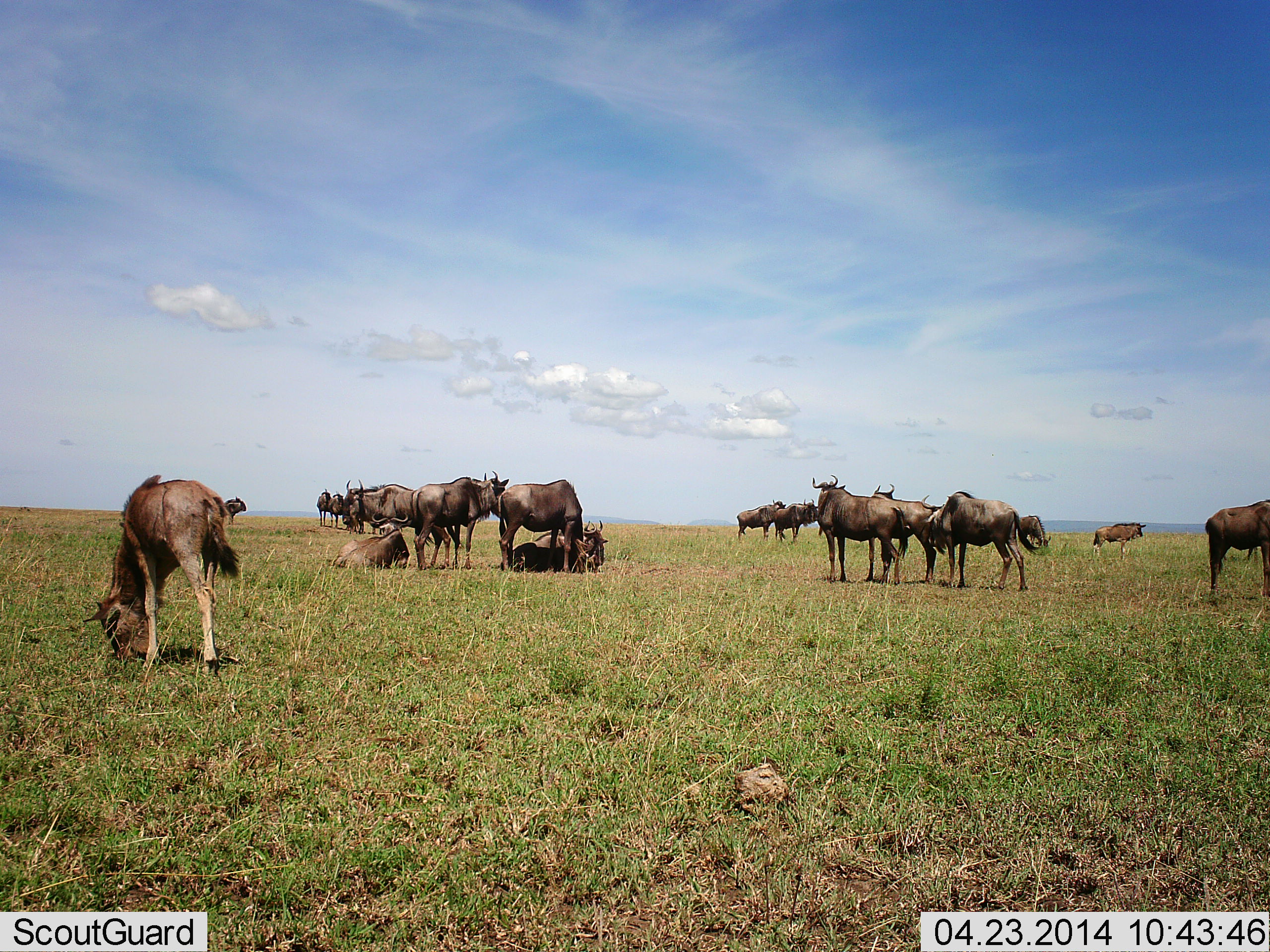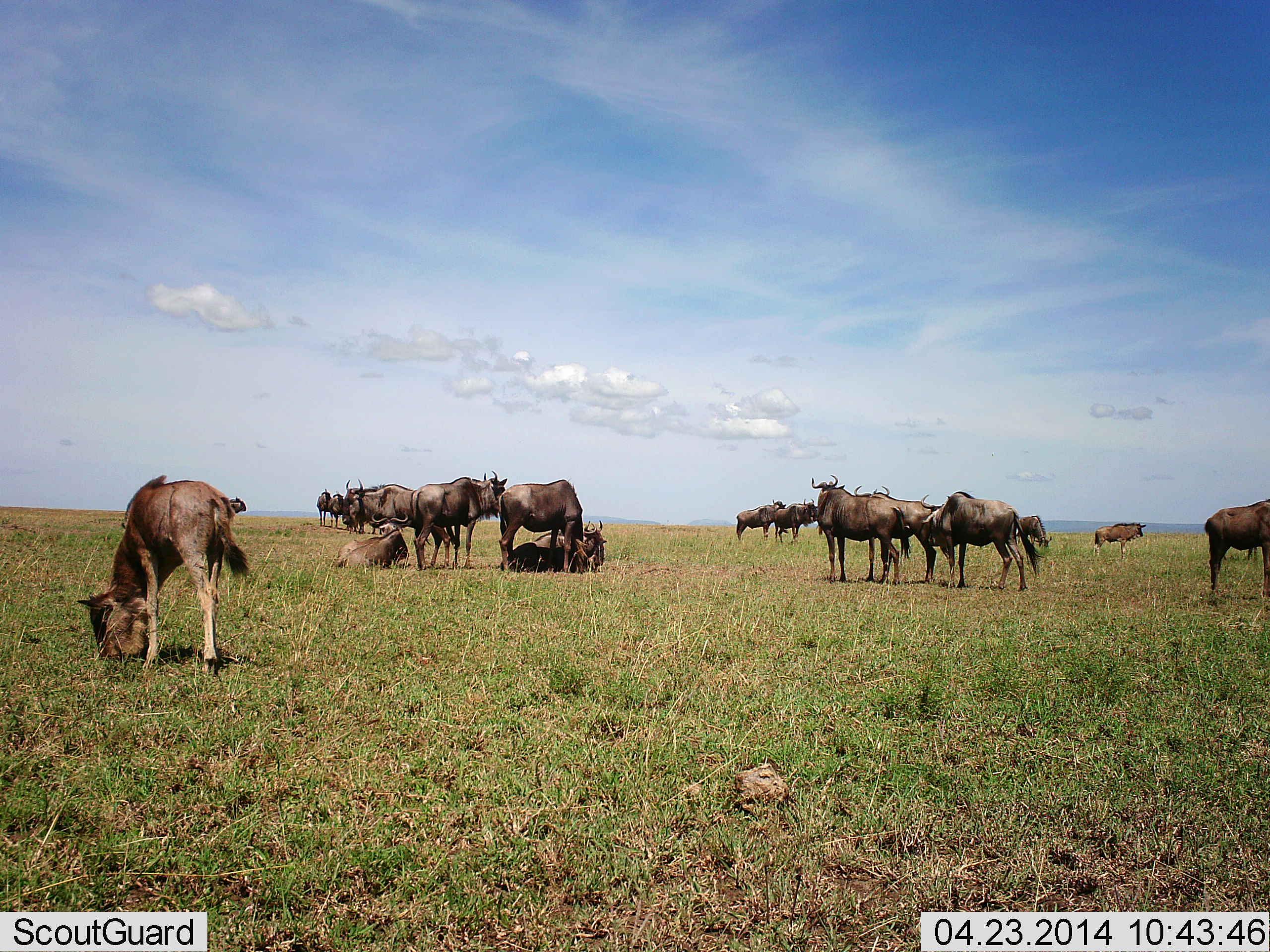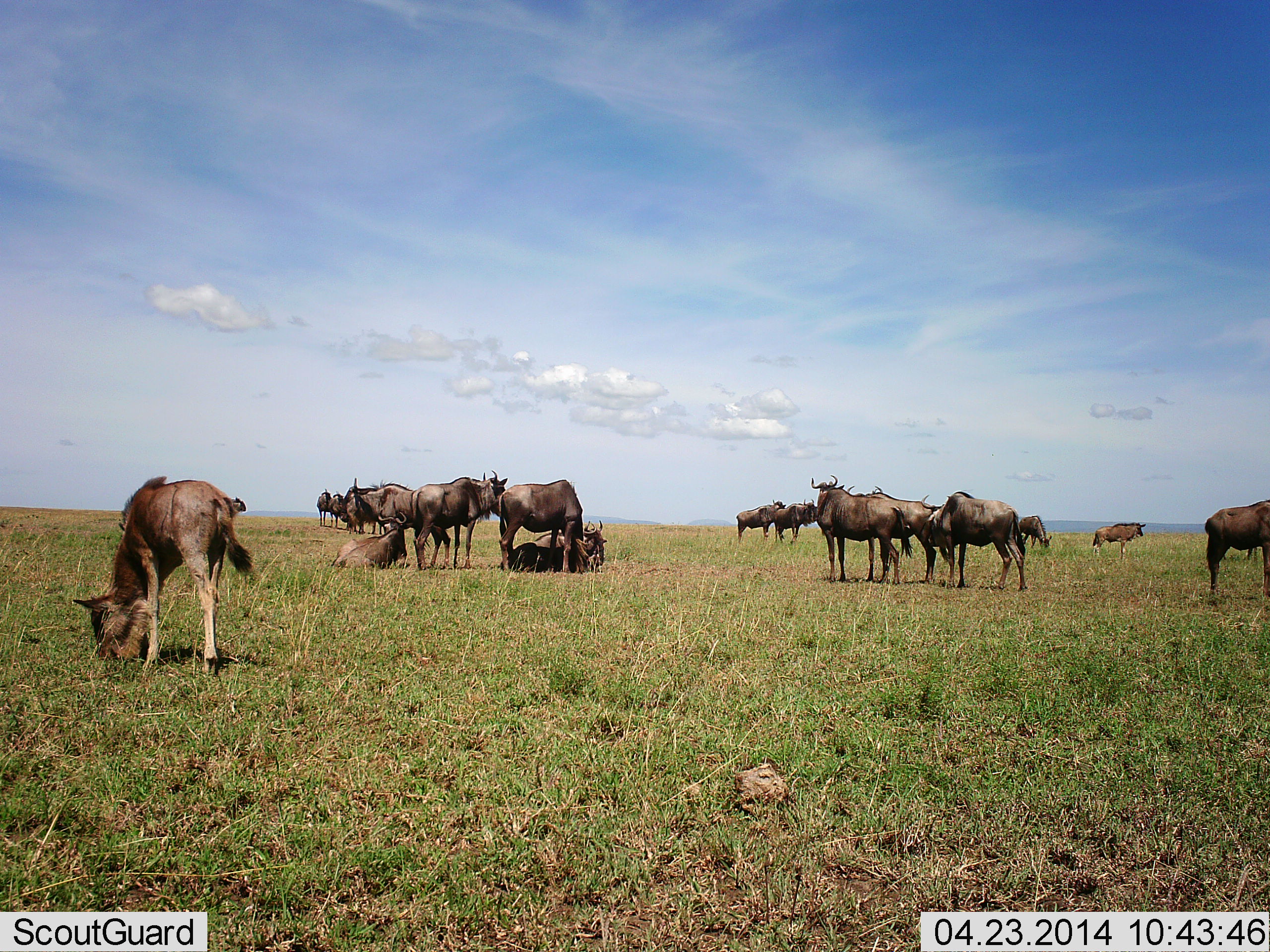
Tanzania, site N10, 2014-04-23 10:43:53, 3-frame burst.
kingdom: Animalia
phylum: Chordata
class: Mammalia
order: Artiodactyla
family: Bovidae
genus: Connochaetes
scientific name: Connochaetes taurinus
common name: blue wildebeest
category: wildebeest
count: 11-50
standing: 90%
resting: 90%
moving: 0%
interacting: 10%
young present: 20%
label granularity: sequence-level